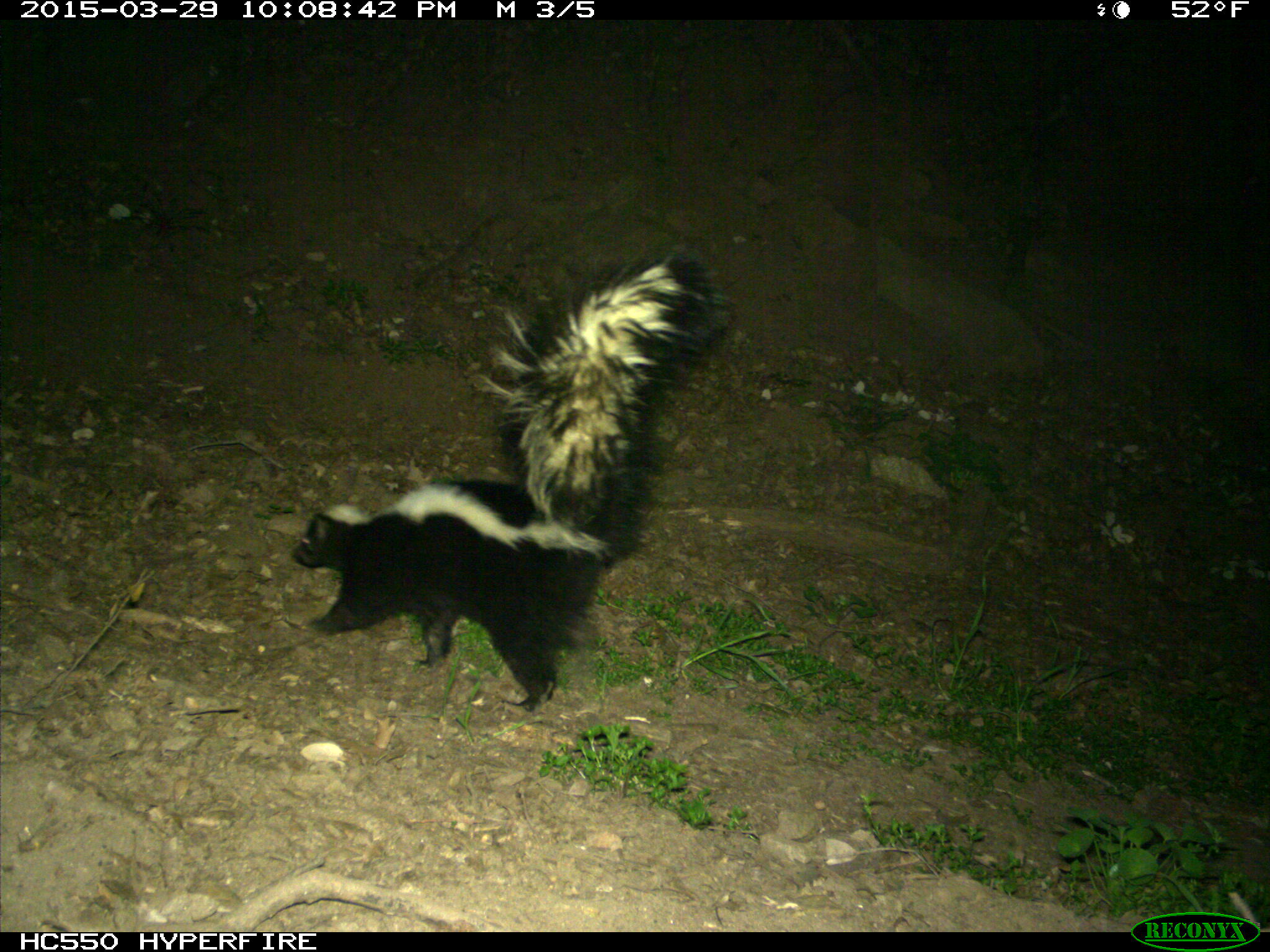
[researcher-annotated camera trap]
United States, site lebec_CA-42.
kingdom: Animalia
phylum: Chordata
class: Mammalia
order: Carnivora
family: Mephitidae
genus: Mephitis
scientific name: Mephitis mephitis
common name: striped skunk